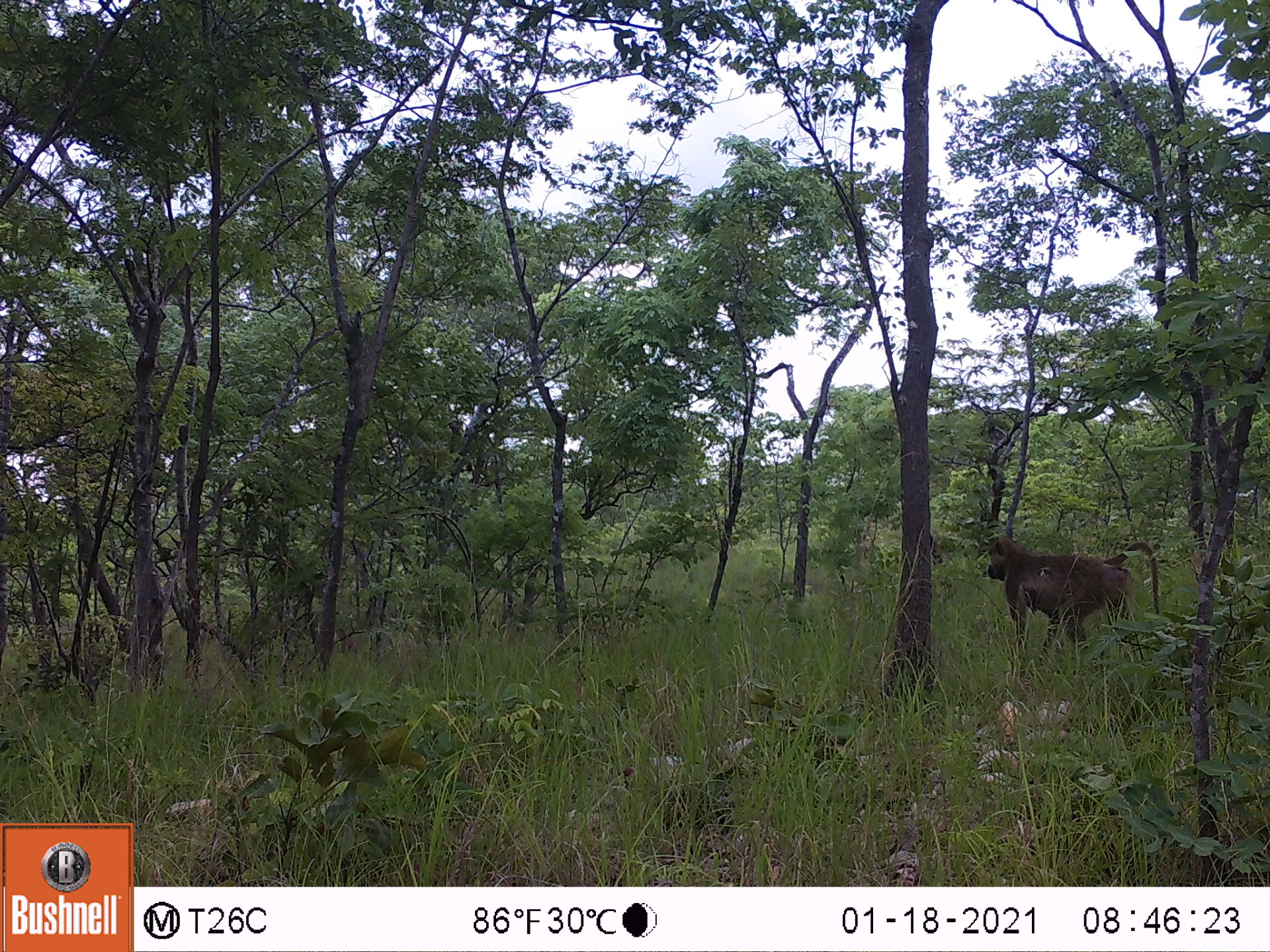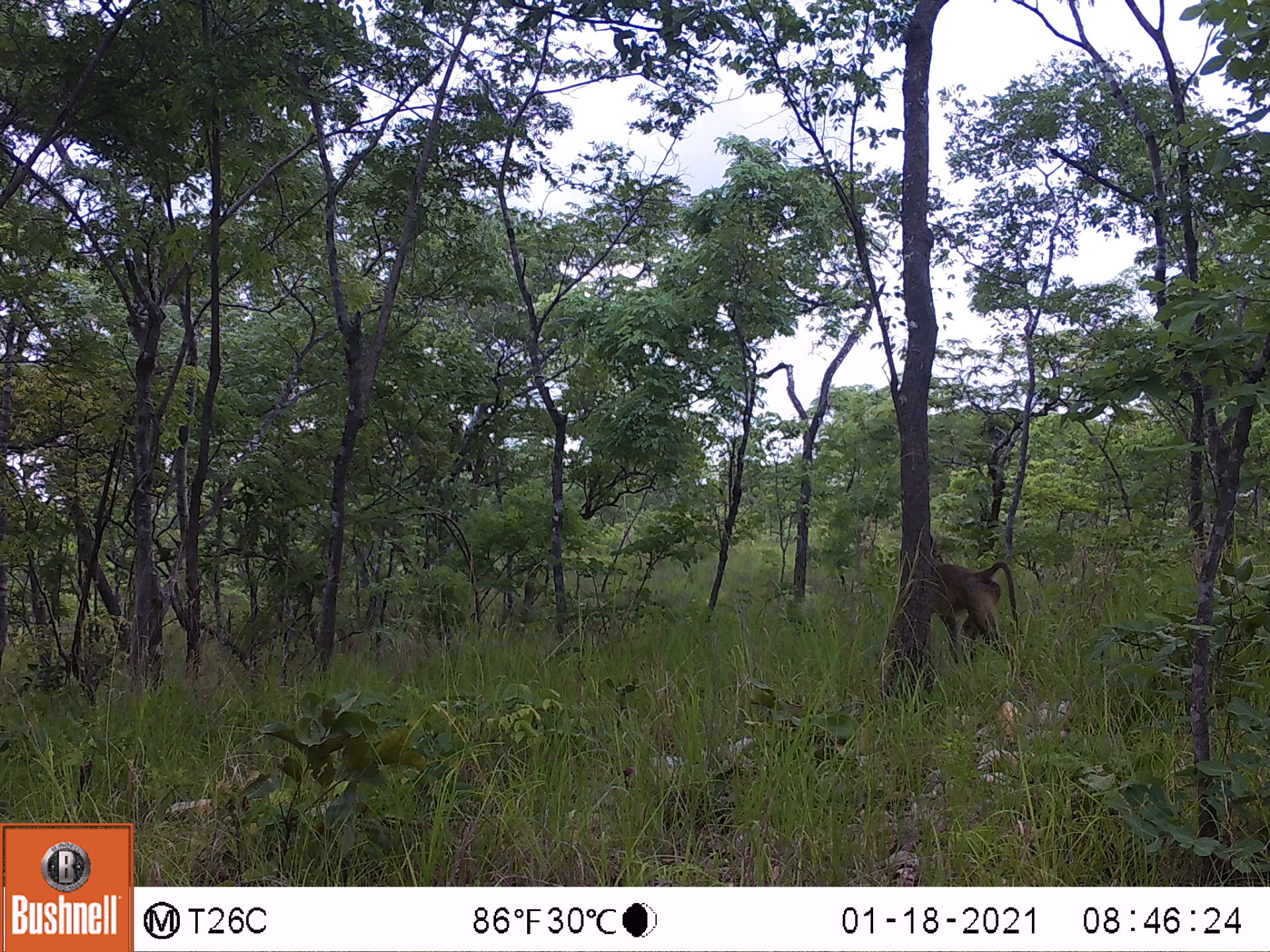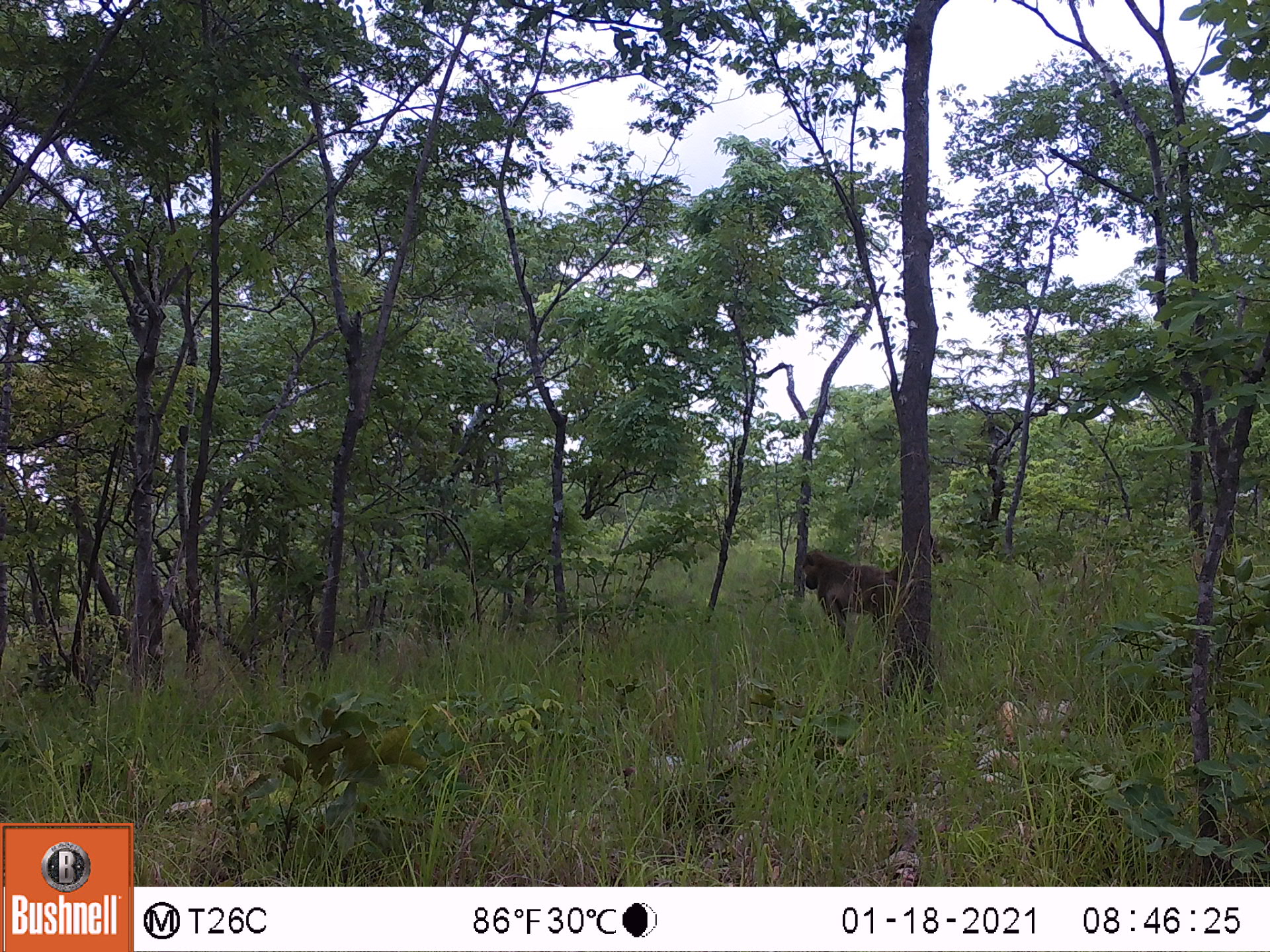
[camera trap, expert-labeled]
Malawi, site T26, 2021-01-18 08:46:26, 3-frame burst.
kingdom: Animalia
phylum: Chordata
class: Mammalia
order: Primates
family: Cercopithecidae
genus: Papio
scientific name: Papio cynocephalus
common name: yellow baboon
Yellow baboon (Papio cynocephalus), count 1.